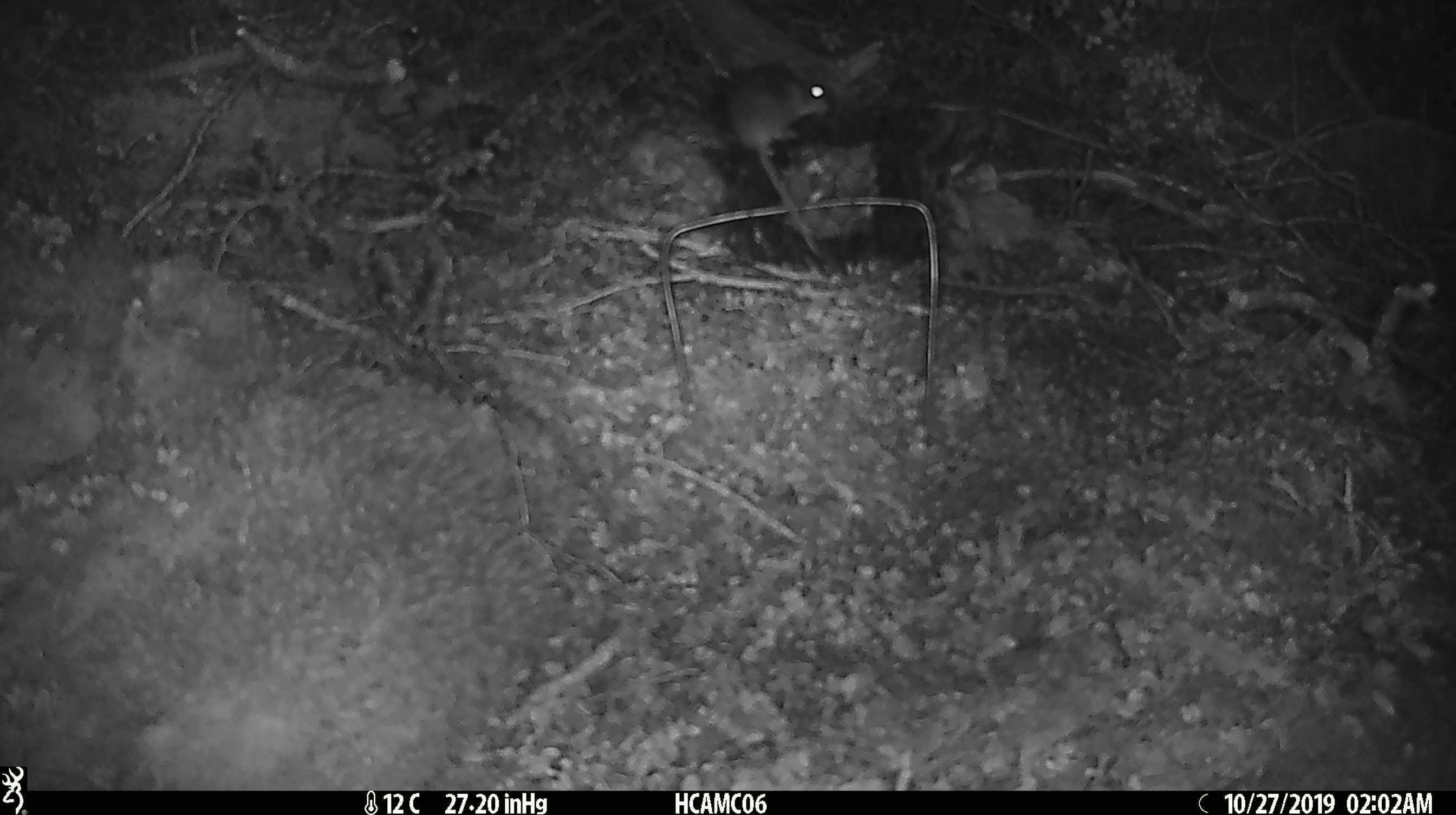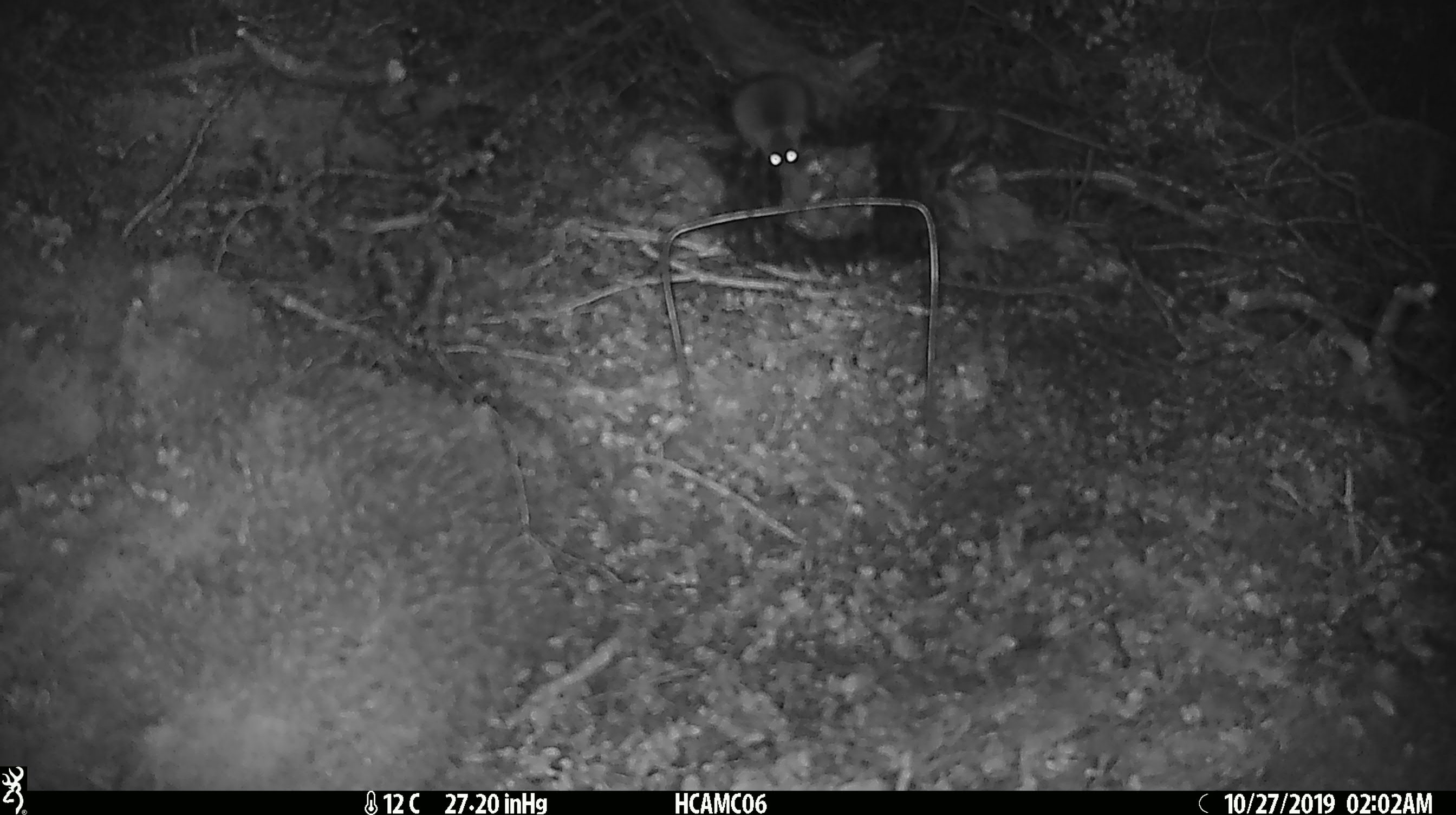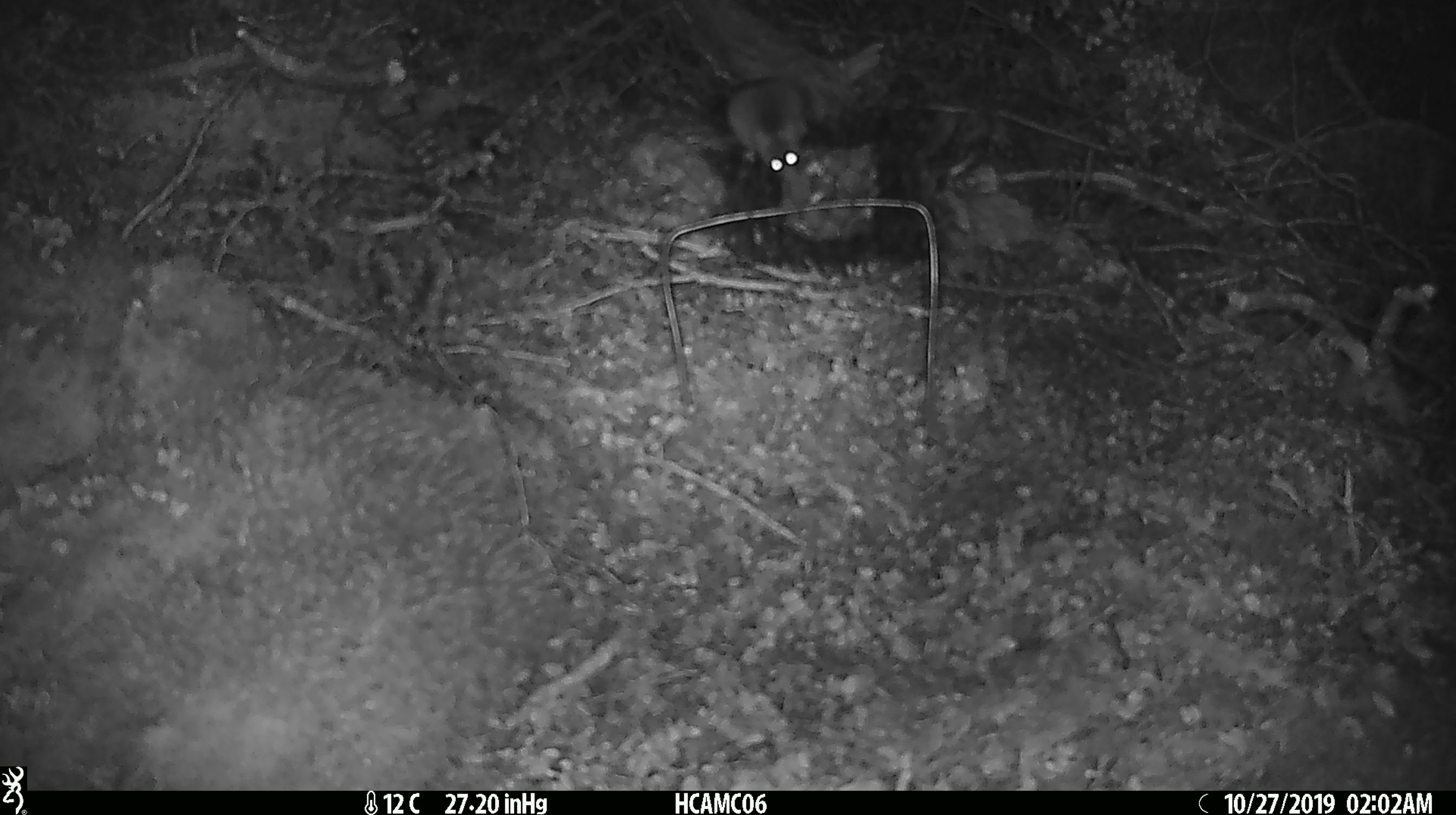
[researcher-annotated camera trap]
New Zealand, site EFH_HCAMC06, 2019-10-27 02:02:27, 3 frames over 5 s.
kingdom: Animalia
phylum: Chordata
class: Mammalia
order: Rodentia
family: Muridae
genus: Mus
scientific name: Mus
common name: mouse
Mouse (Mus).